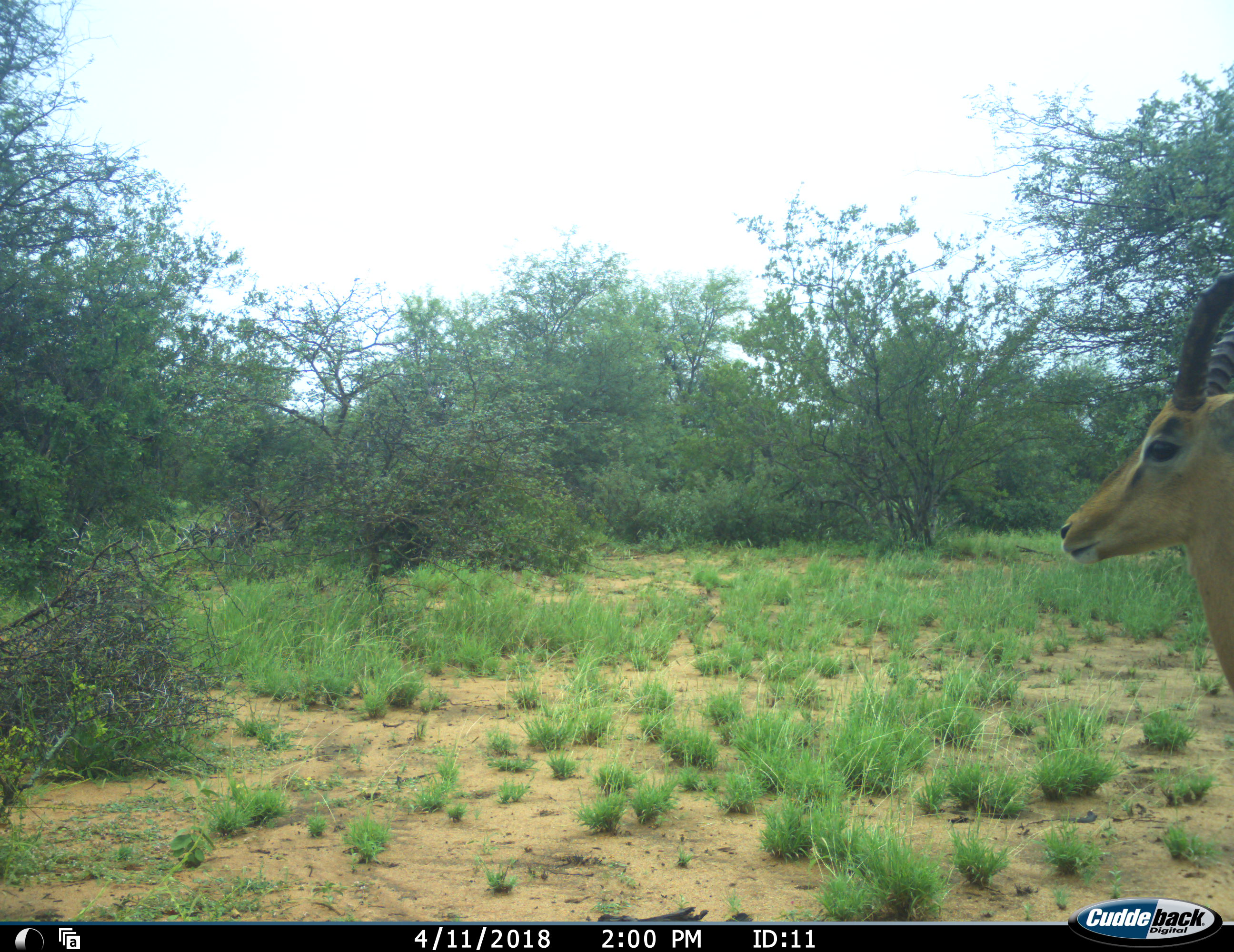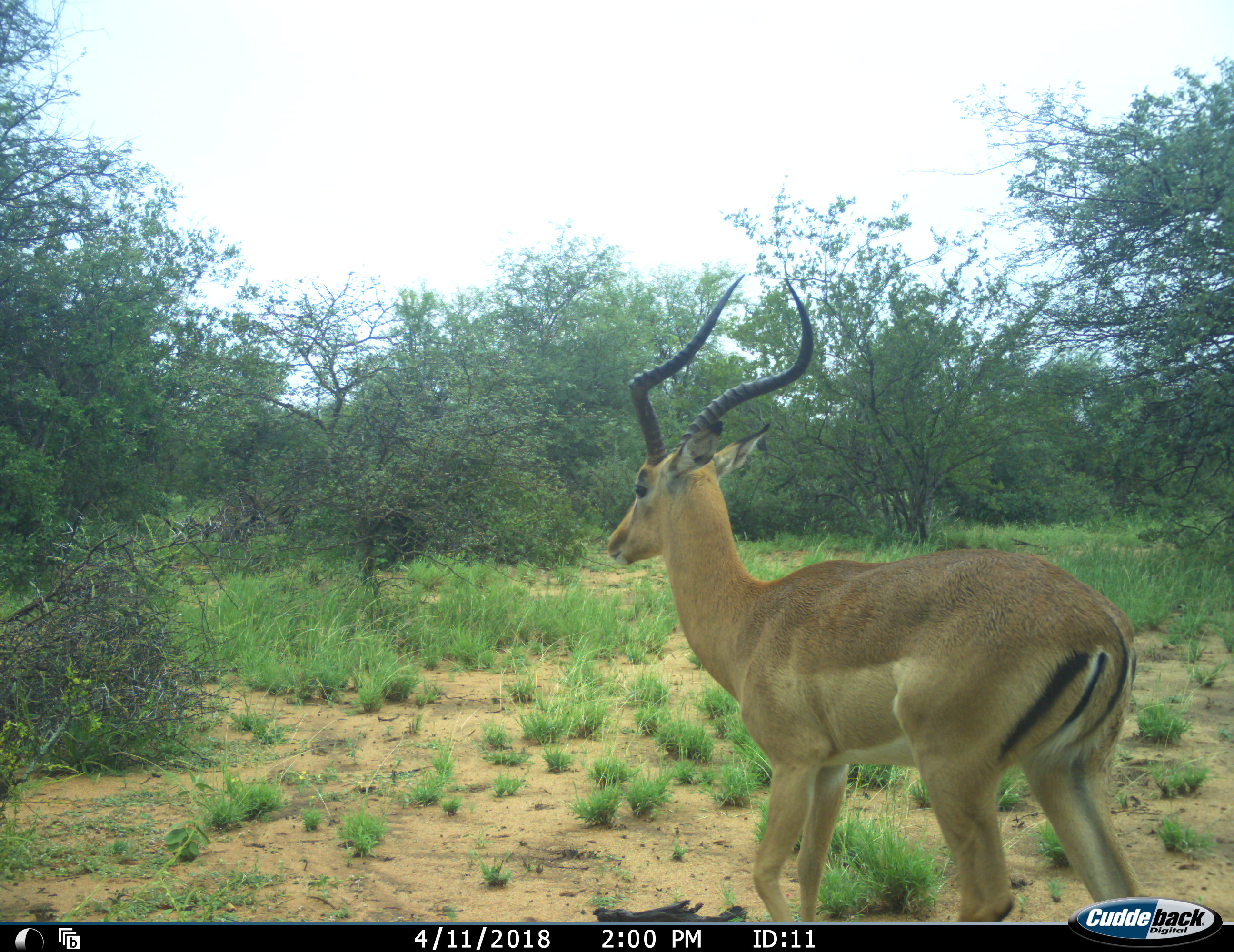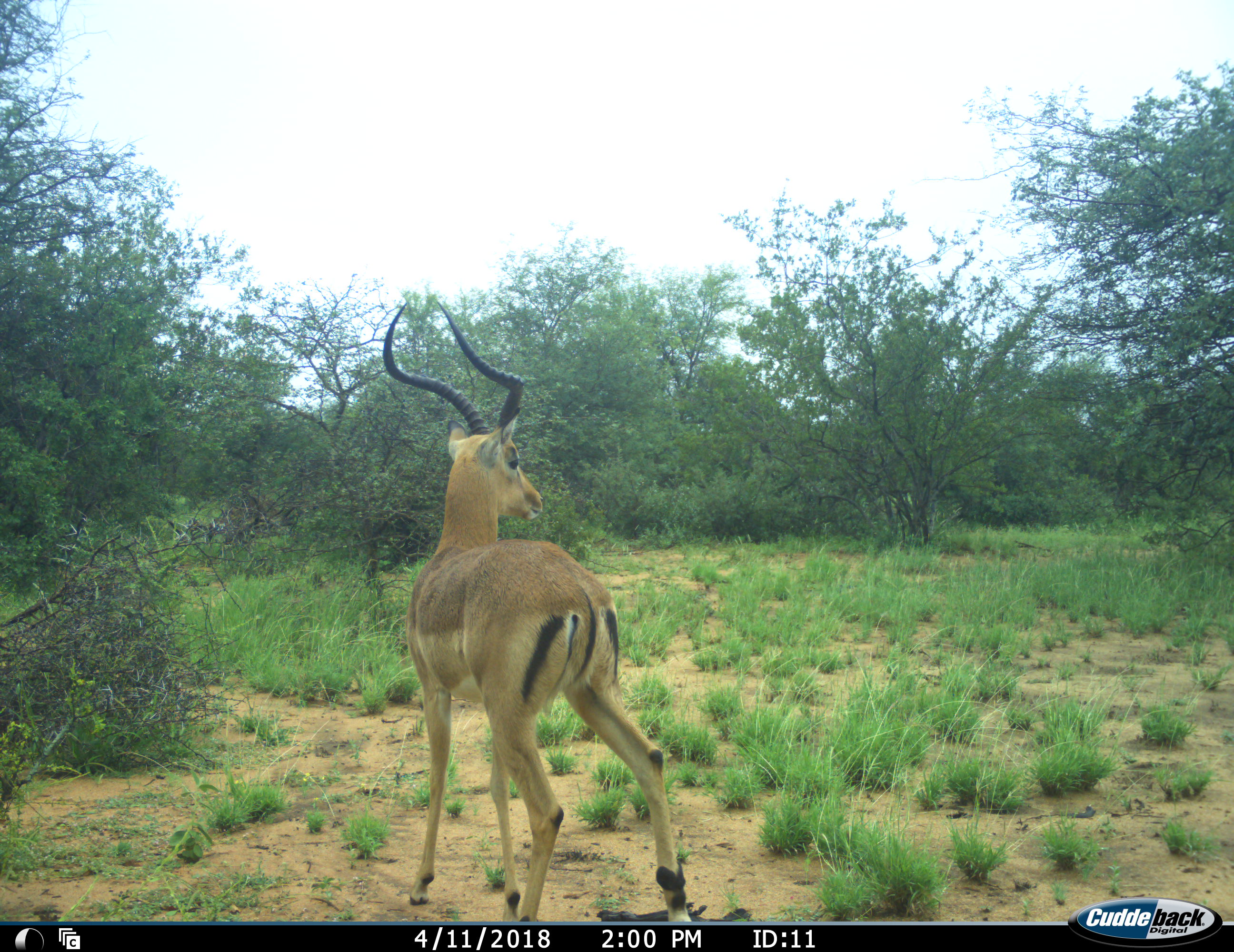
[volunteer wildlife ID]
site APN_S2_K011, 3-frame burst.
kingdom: Animalia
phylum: Chordata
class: Mammalia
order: Artiodactyla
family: Bovidae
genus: Aepyceros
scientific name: Aepyceros melampus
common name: impala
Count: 1.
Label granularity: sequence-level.